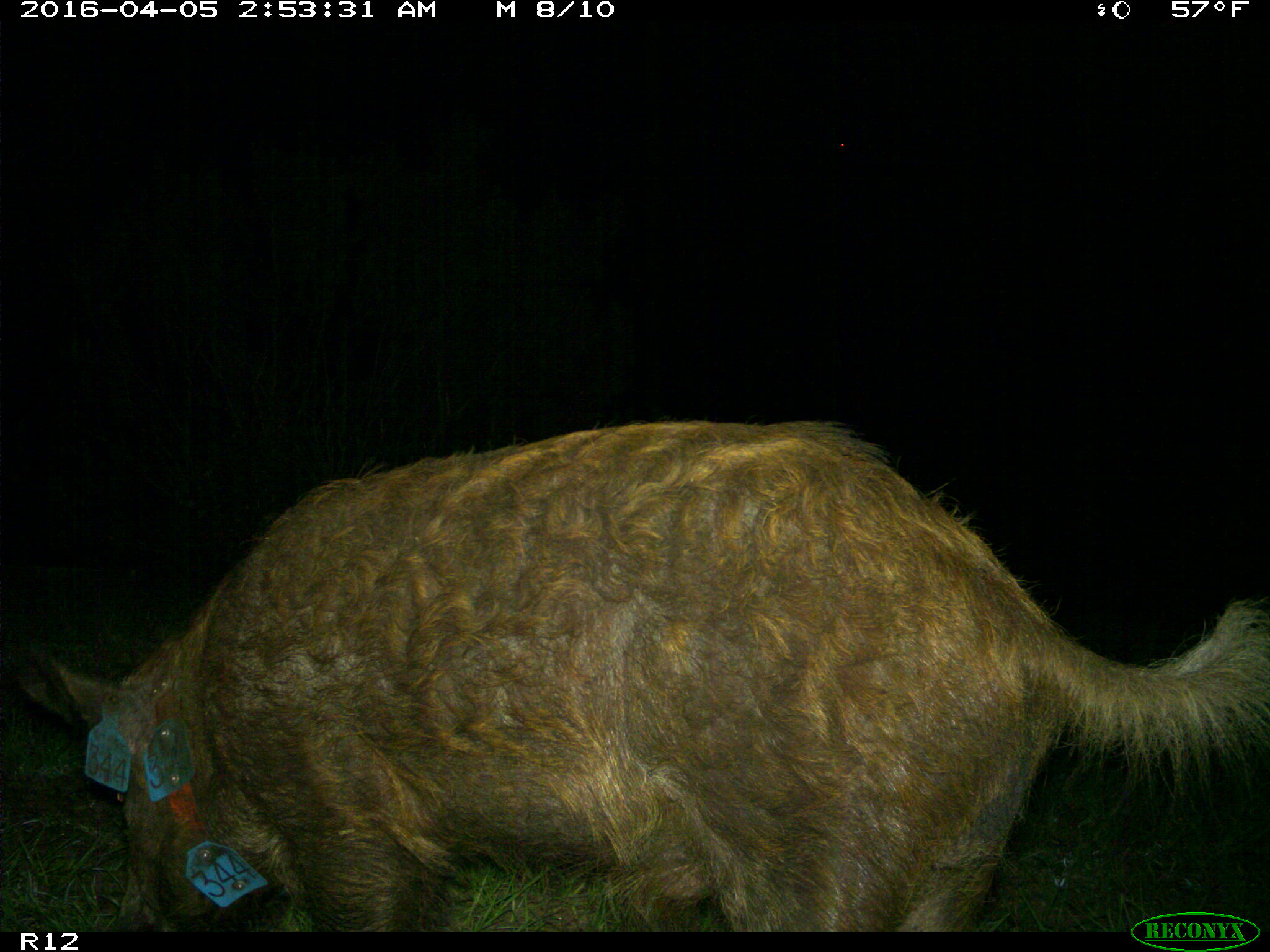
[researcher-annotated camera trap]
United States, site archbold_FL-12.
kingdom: Animalia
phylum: Chordata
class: Mammalia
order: Artiodactyla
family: Suidae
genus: Sus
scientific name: Sus scrofa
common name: wild boar